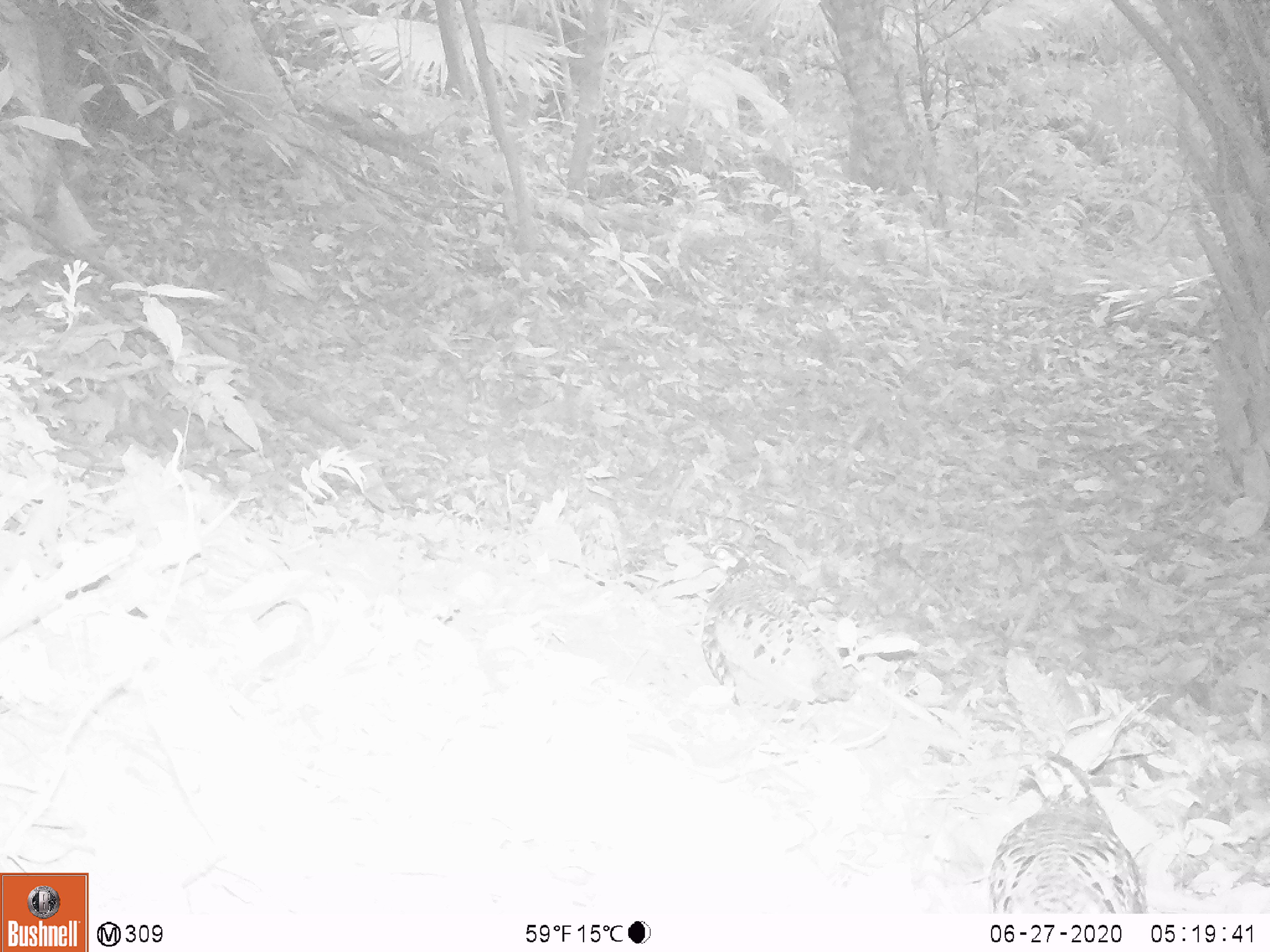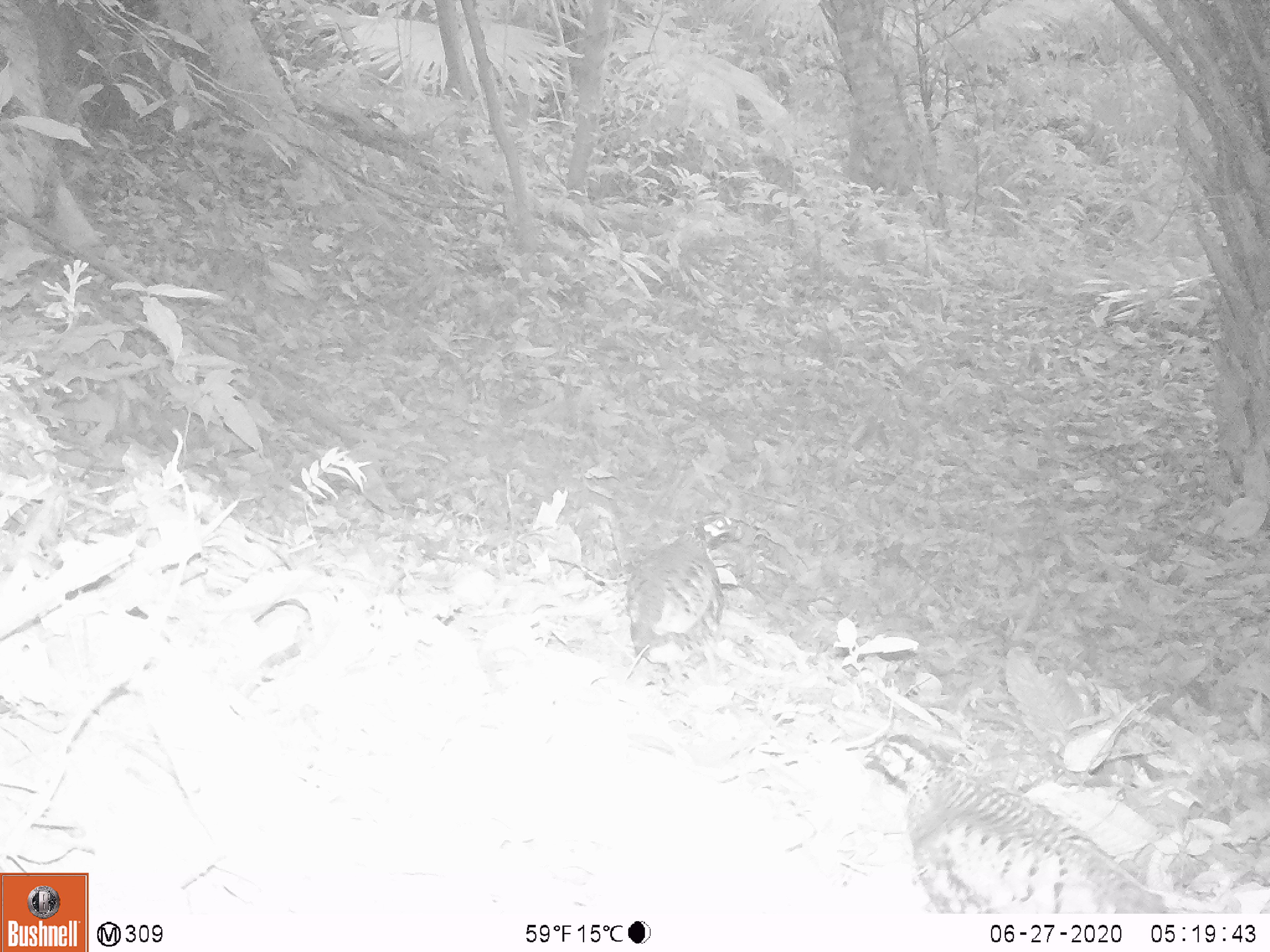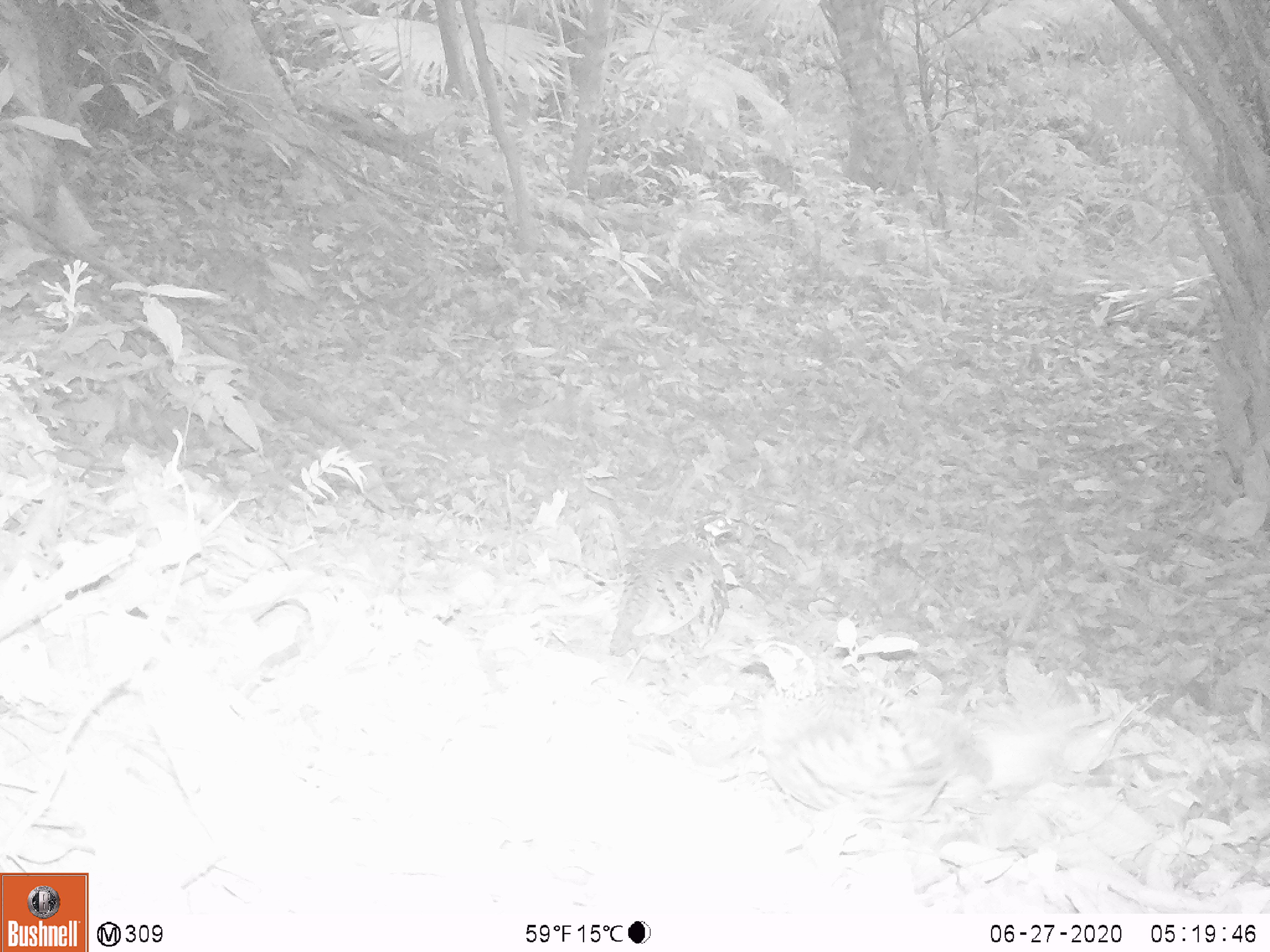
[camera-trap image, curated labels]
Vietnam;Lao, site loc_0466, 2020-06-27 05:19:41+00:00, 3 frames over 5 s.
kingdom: Animalia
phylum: Chordata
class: Aves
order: Galliformes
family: Phasianidae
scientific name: Phasianidae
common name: partridge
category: unidentified partridge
Unidentified partridge (partridge) (Phasianidae). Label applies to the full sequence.